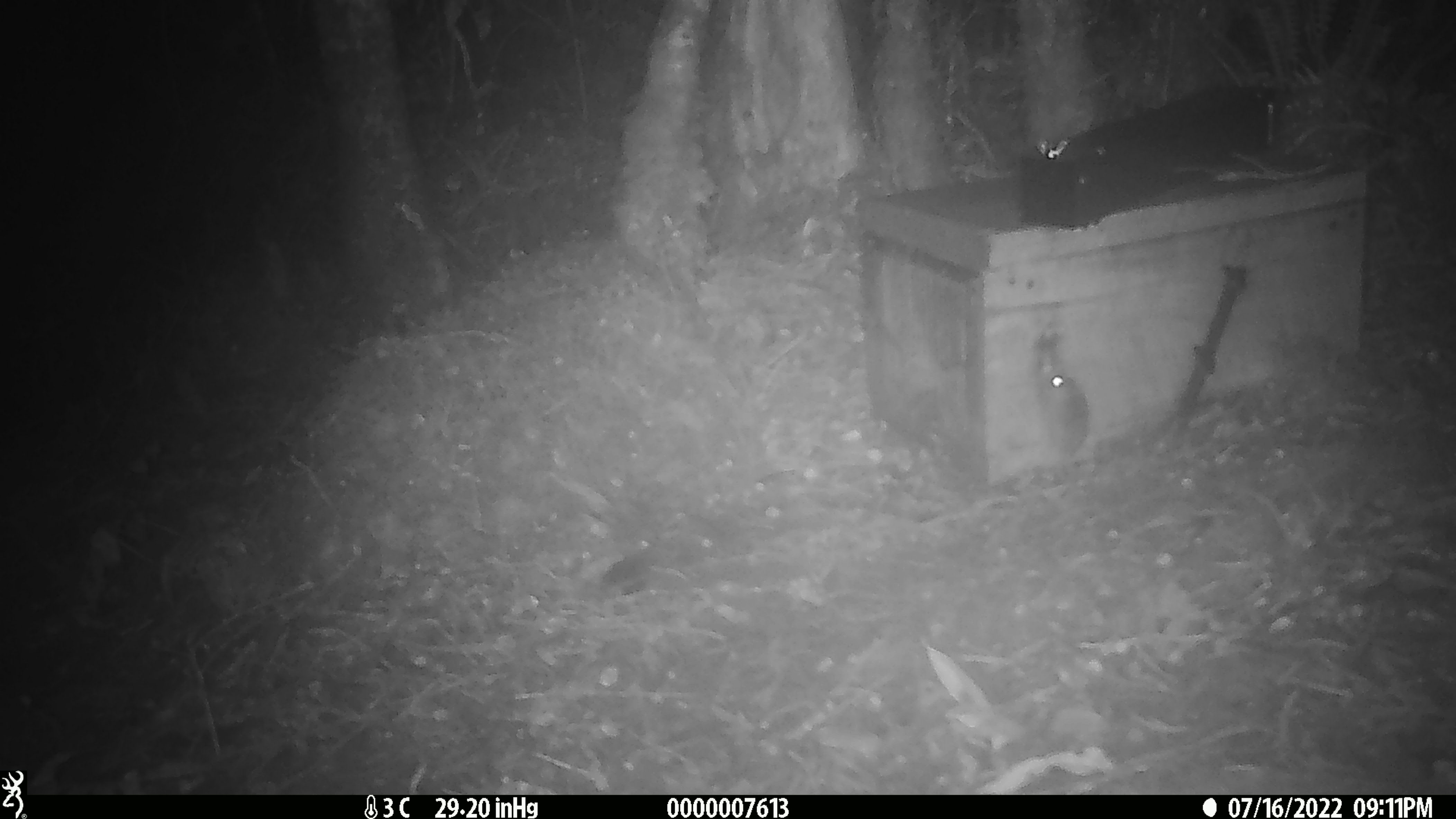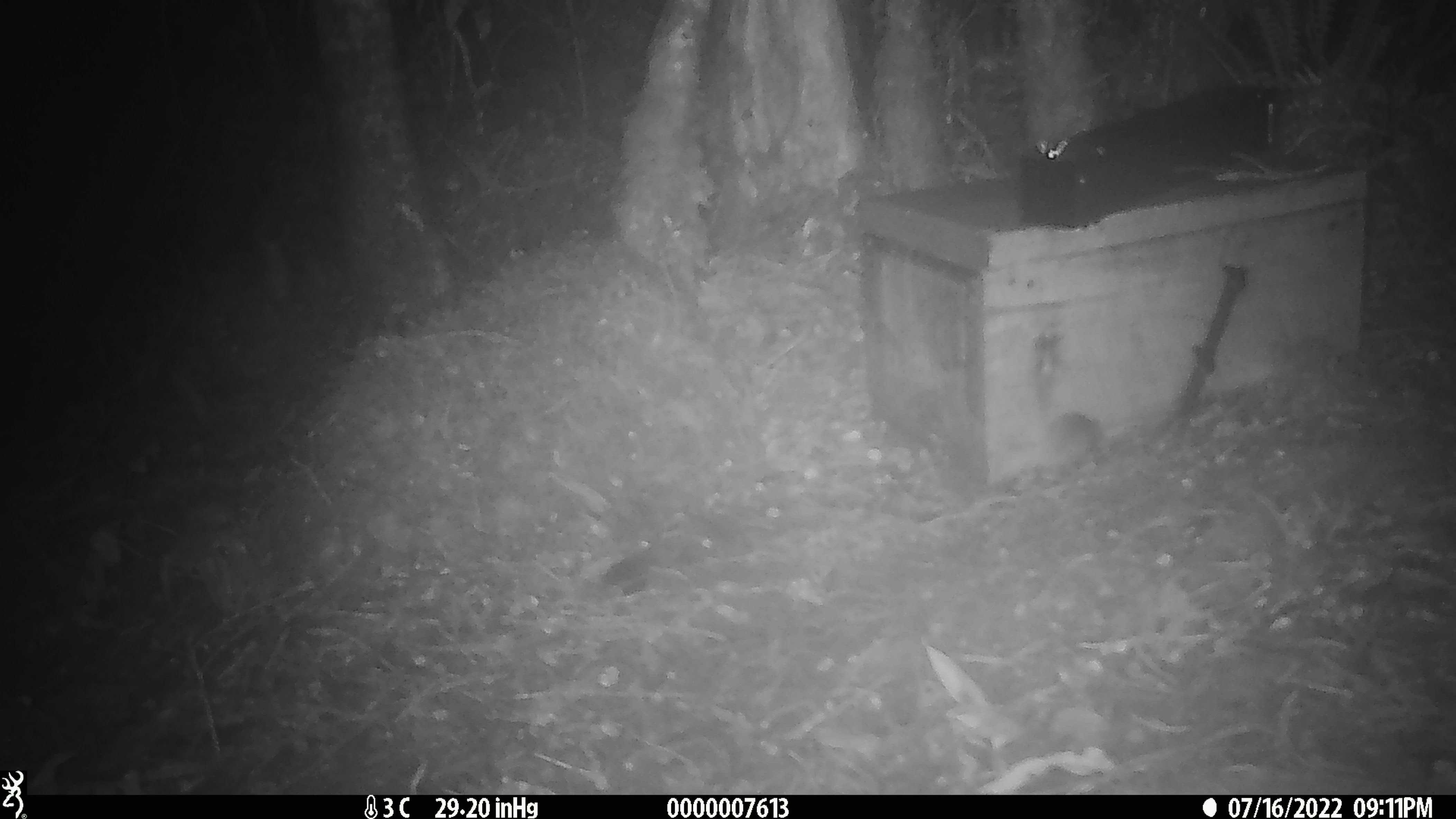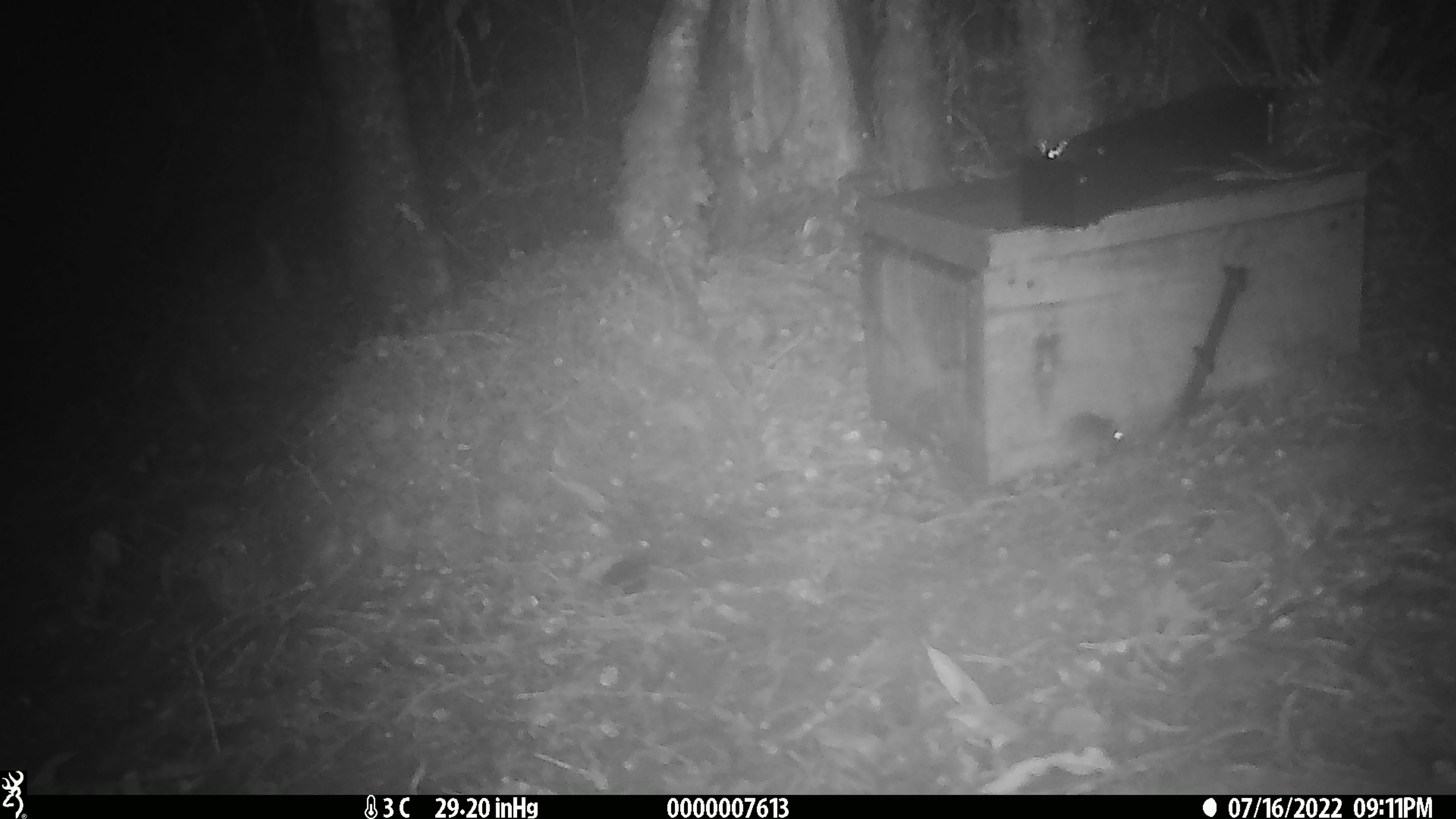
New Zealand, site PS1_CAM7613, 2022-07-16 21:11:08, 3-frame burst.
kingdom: Animalia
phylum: Chordata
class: Mammalia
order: Rodentia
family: Muridae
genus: Mus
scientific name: Mus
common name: mouse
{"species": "mouse (Mus)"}